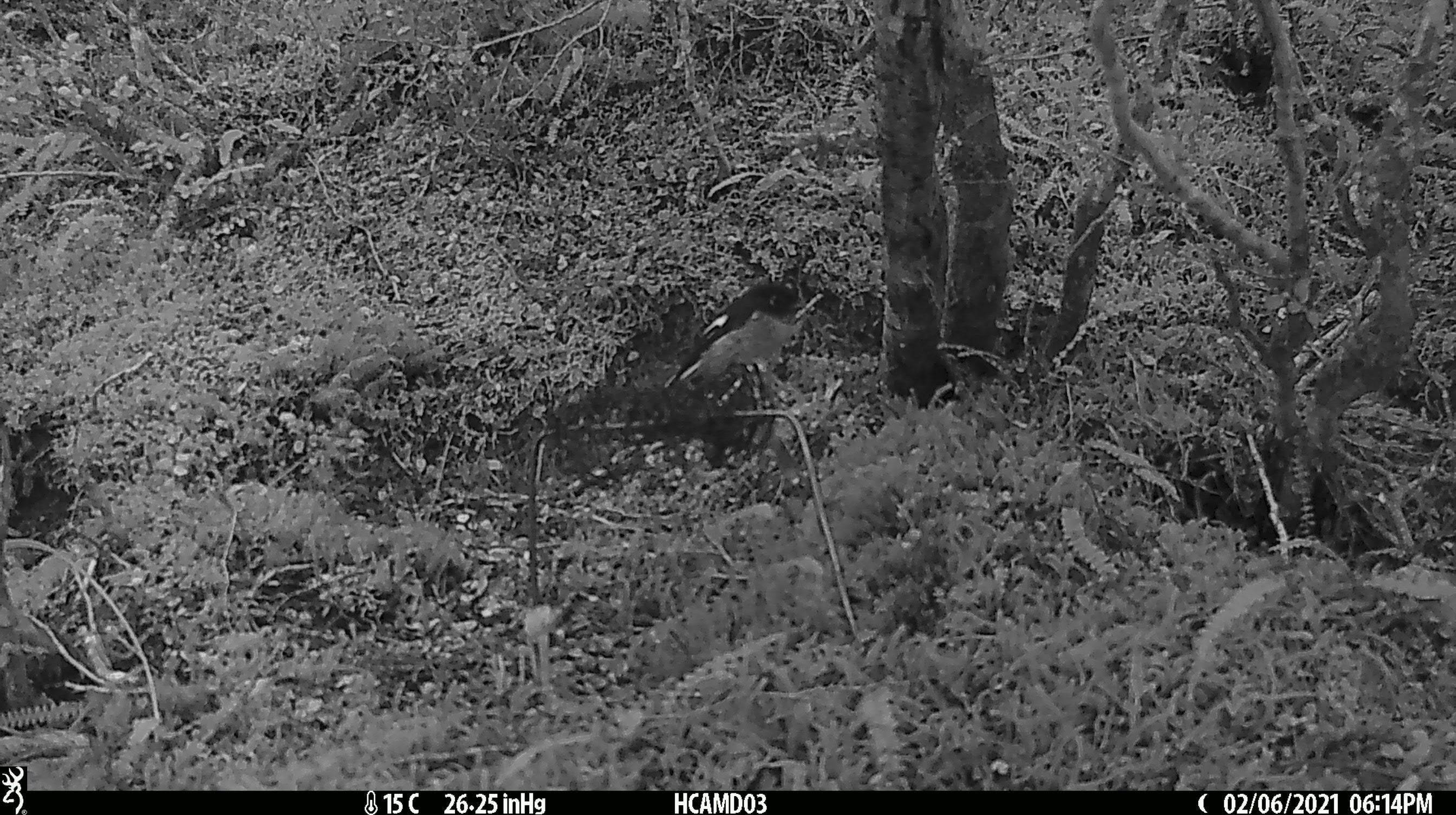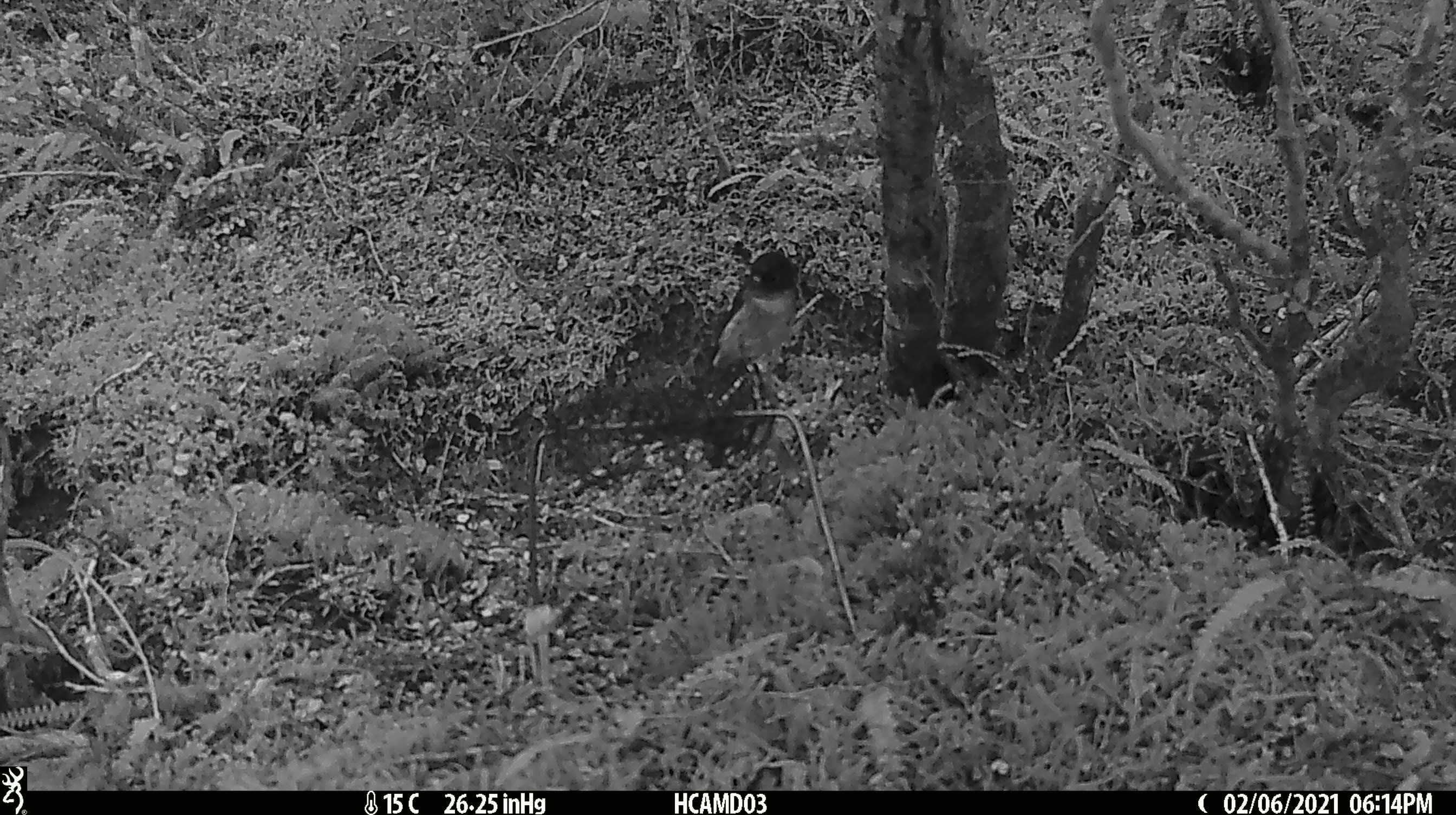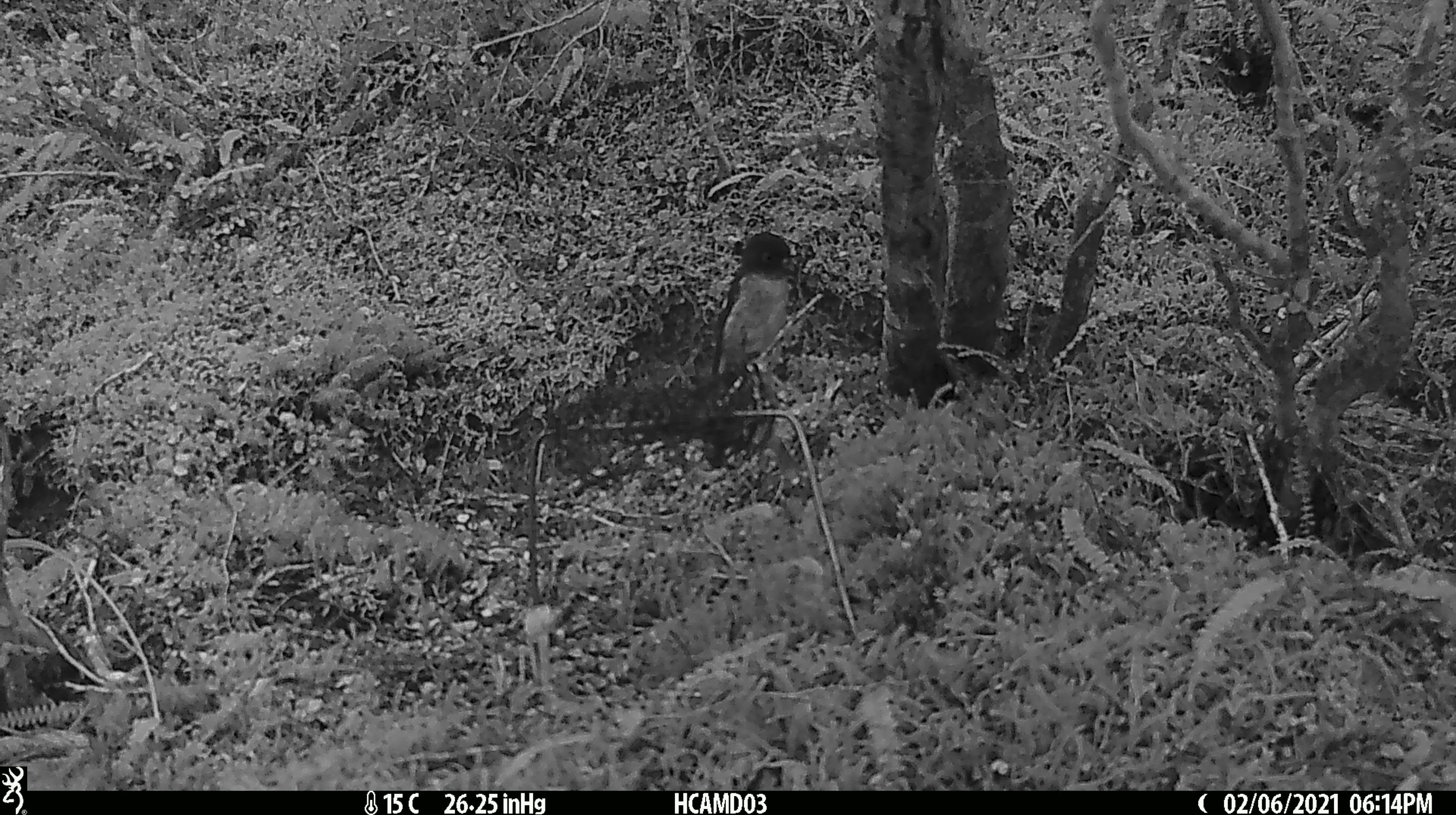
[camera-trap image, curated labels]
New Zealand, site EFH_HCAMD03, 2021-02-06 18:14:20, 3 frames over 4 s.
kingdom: Animalia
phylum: Chordata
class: Aves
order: Passeriformes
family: Petroicidae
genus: Petroica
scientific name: Petroica macrocephala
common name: tomtit